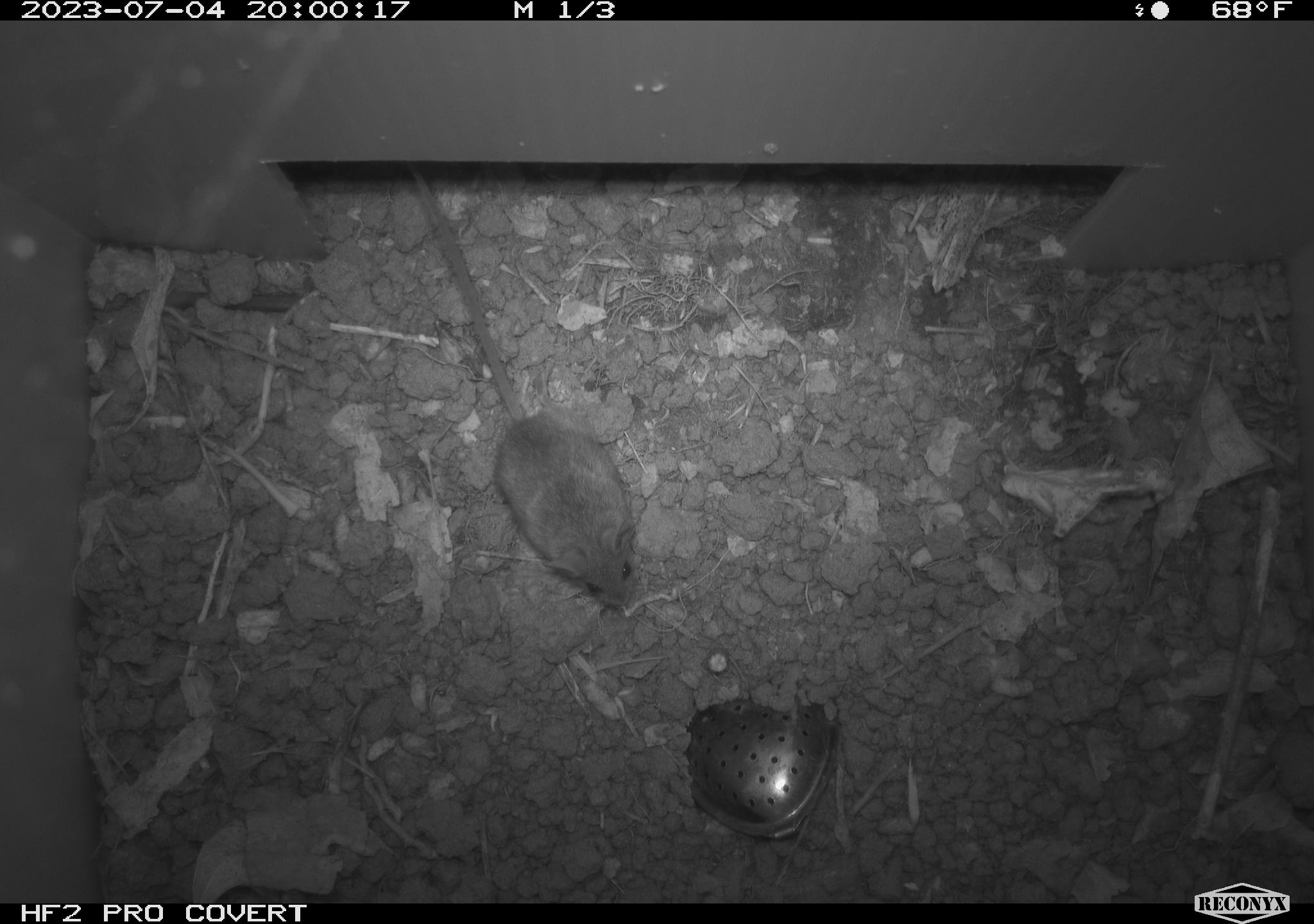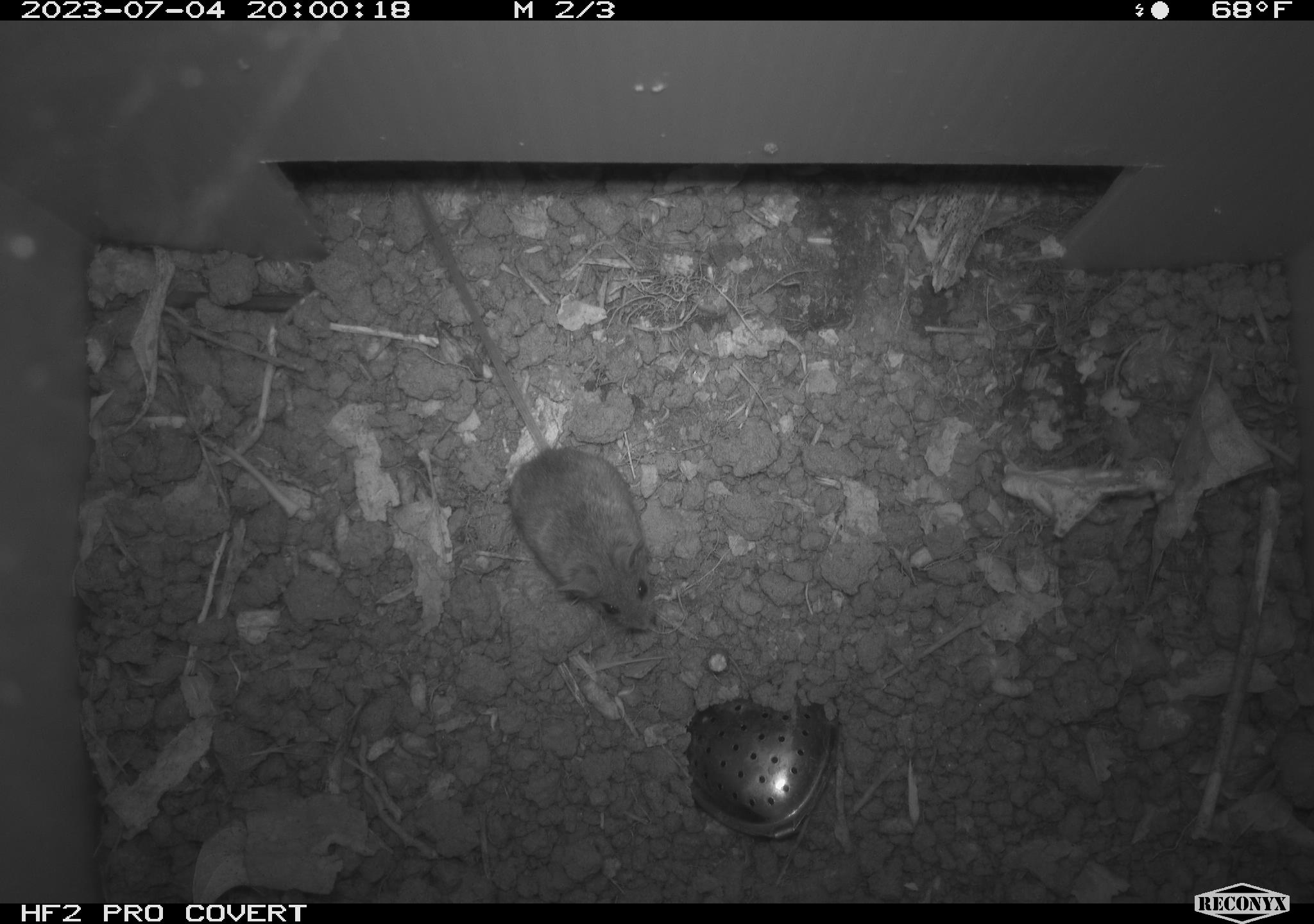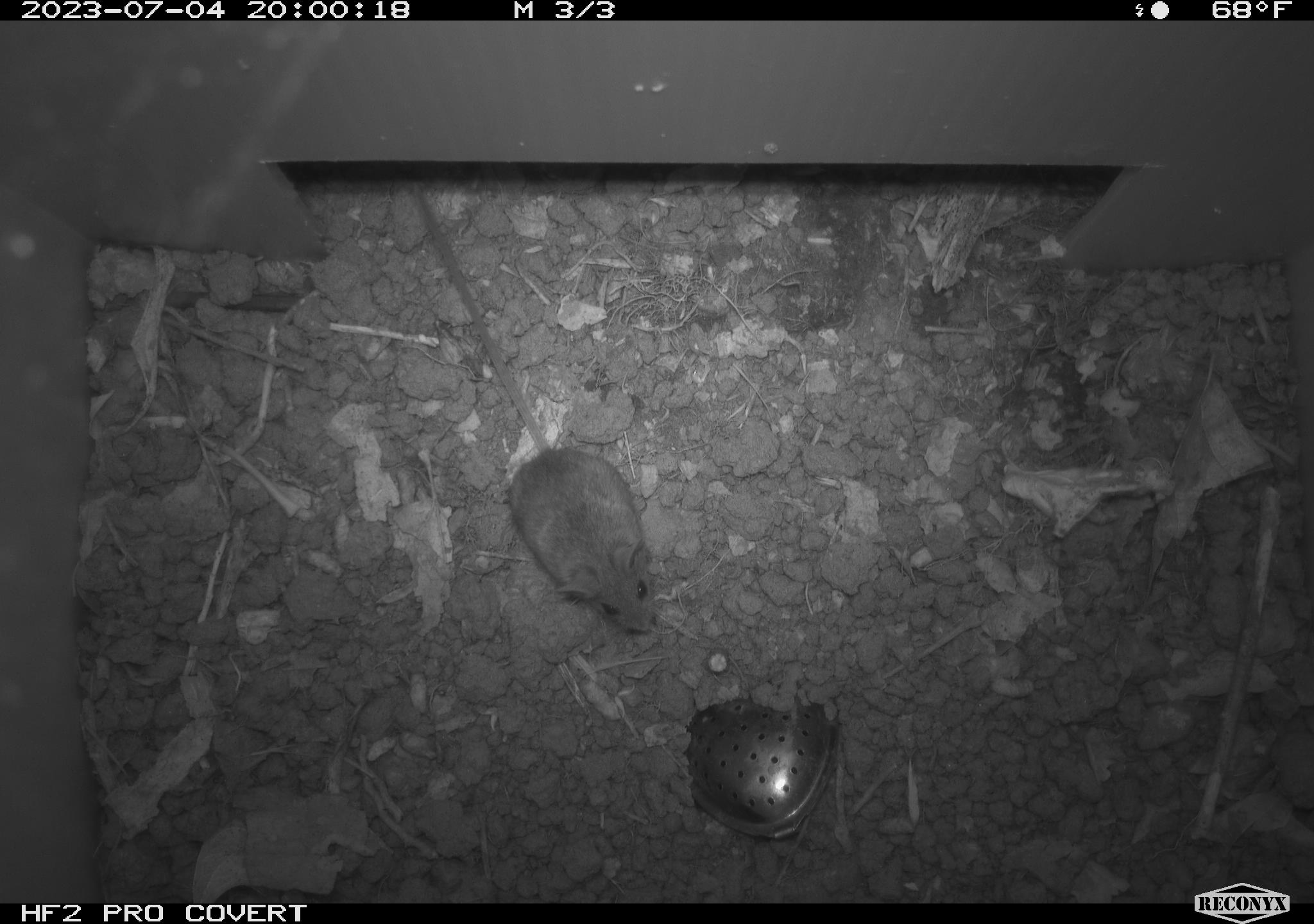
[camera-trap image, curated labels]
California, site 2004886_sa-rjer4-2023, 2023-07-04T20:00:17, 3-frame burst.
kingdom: Animalia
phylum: Chordata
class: Mammalia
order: Rodentia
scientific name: Rodentia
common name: mouse species